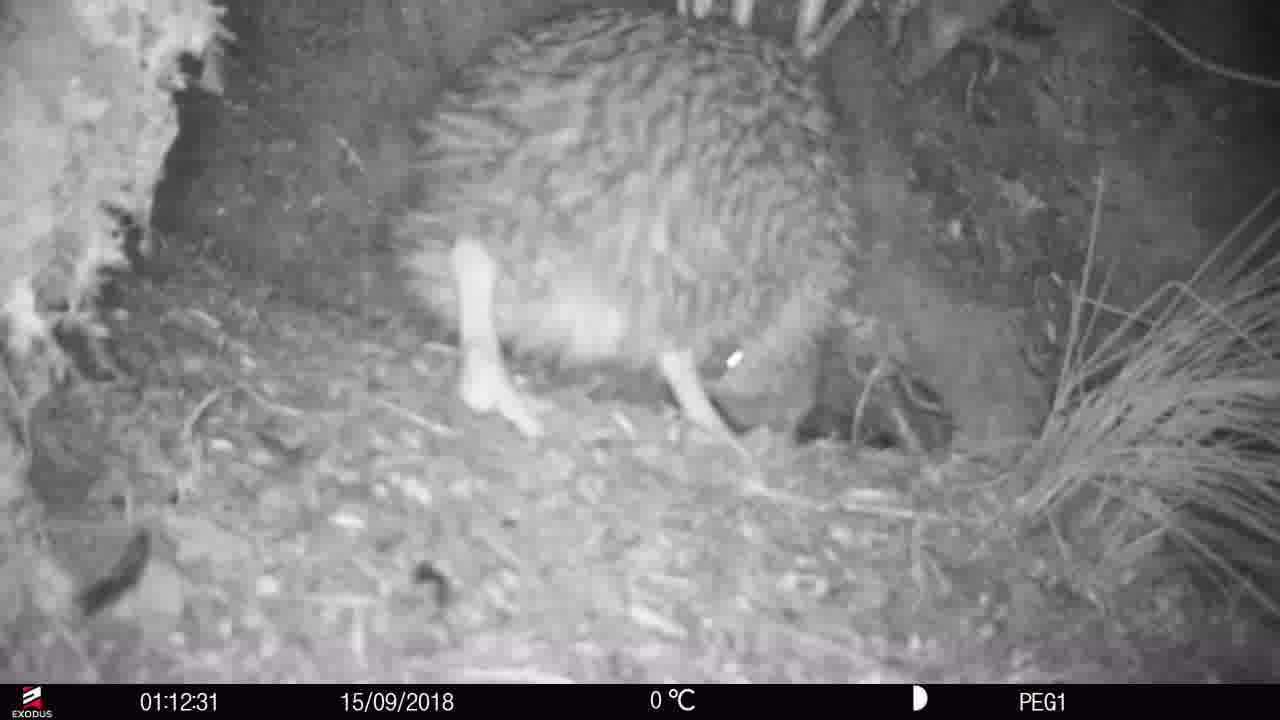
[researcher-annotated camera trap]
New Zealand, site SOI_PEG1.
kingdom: Animalia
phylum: Chordata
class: Aves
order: Apterygiformes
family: Apterygidae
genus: Apteryx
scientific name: Apteryx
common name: kiwi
Kiwi (Apteryx).